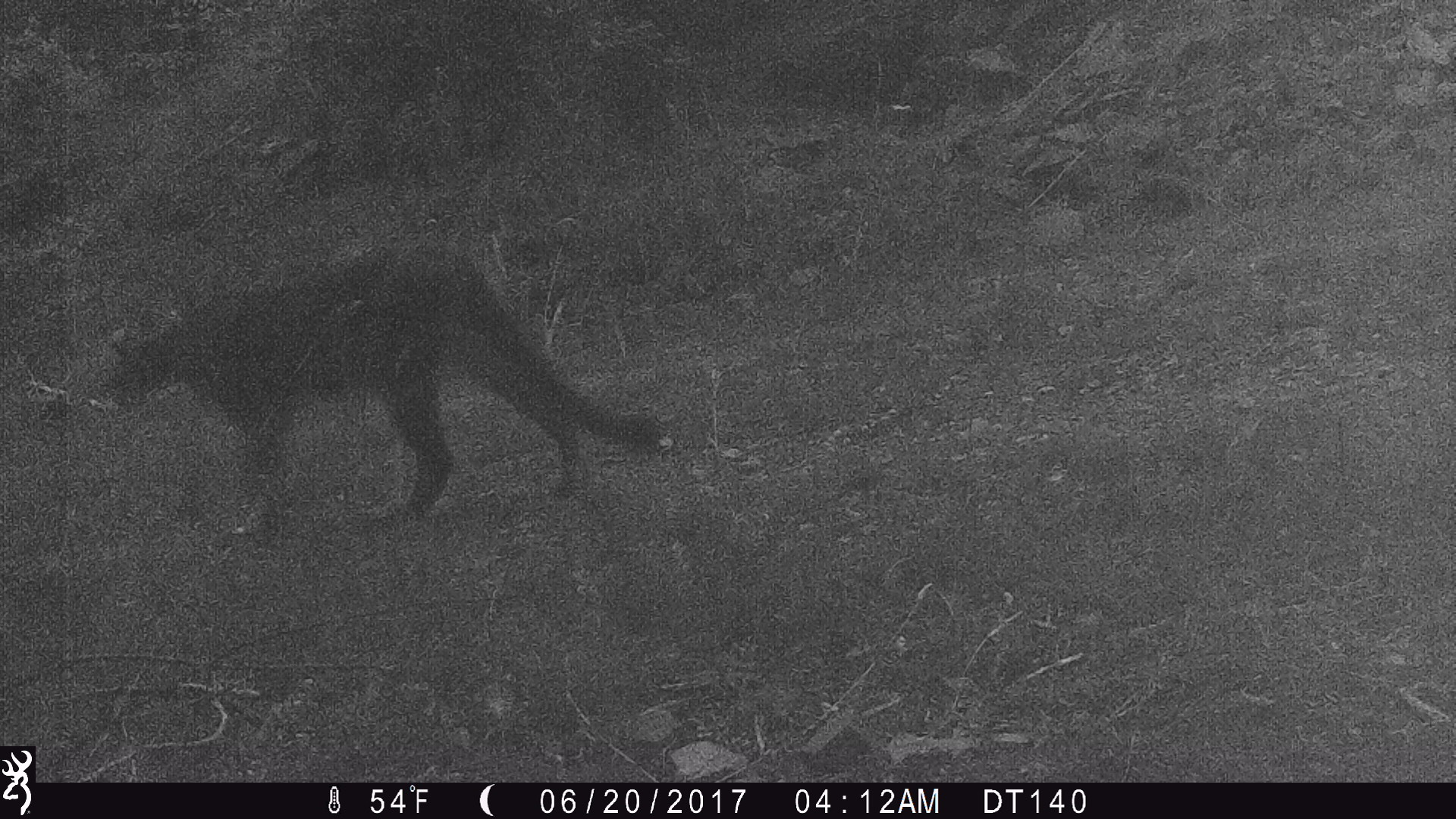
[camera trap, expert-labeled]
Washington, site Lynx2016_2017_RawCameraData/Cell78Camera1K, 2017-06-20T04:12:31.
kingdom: Animalia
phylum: Chordata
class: Mammalia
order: Carnivora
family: Felidae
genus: Puma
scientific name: Puma concolor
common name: mountain lion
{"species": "Puma concolor (mountain lion)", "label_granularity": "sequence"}